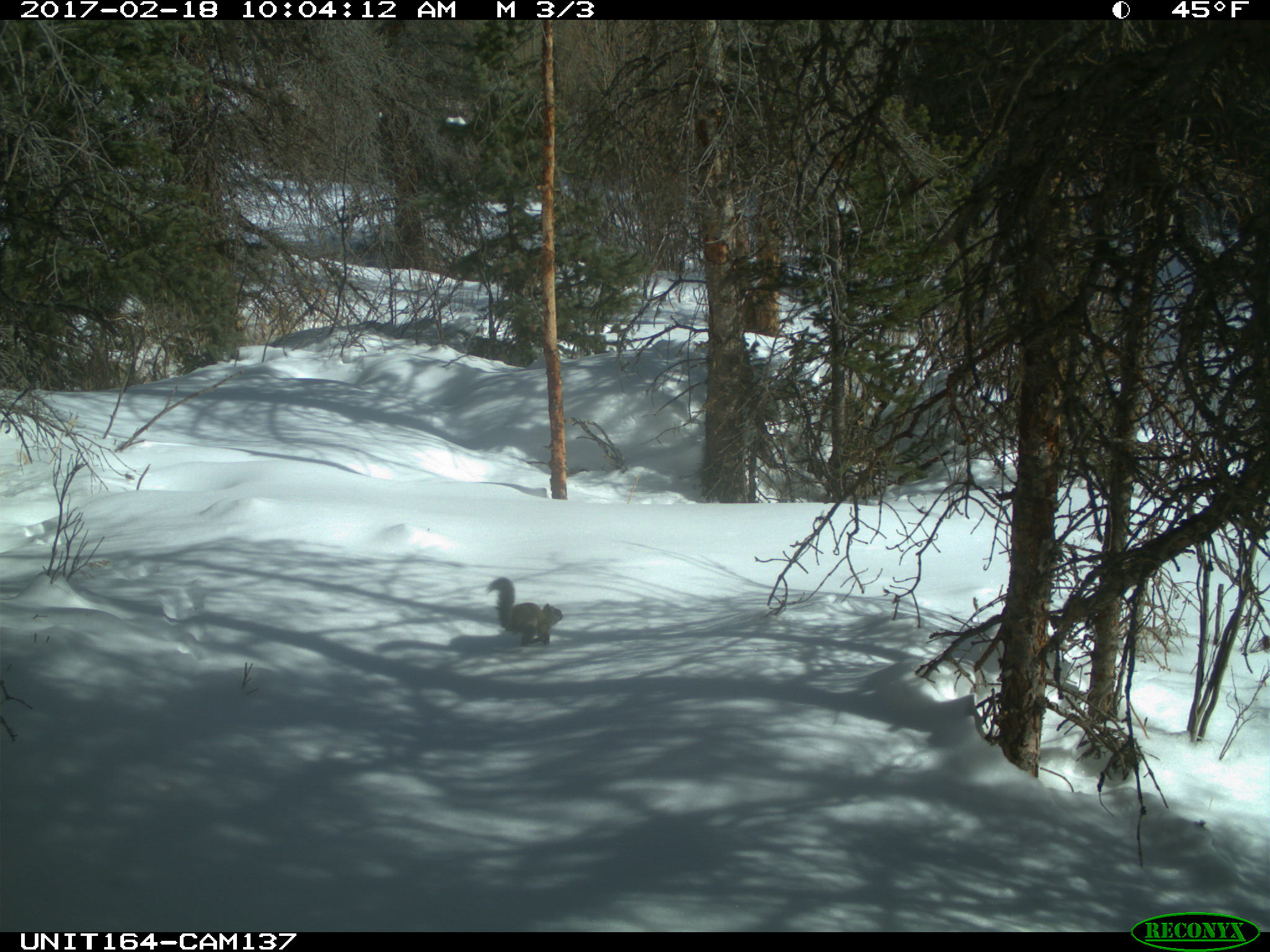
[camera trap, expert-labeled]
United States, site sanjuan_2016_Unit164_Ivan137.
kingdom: Animalia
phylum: Chordata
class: Mammalia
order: Rodentia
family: Sciuridae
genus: Tamiasciurus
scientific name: Tamiasciurus hudsonicus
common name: american red squirrel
Tamiasciurus hudsonicus (american red squirrel).